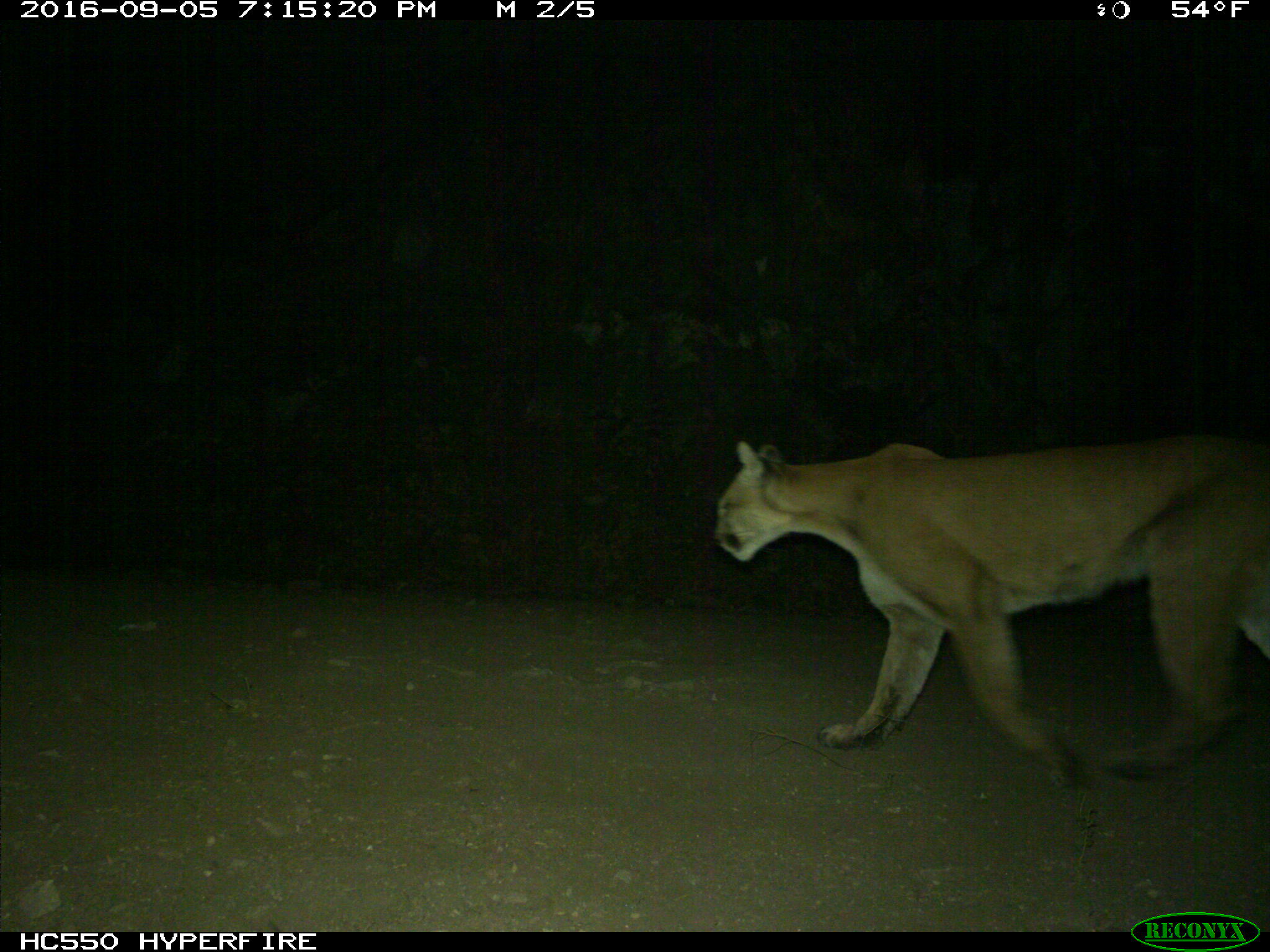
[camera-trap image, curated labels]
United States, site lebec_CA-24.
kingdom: Animalia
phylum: Chordata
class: Mammalia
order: Carnivora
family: Felidae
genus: Puma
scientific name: Puma concolor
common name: mountain lion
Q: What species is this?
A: Puma concolor (mountain lion).